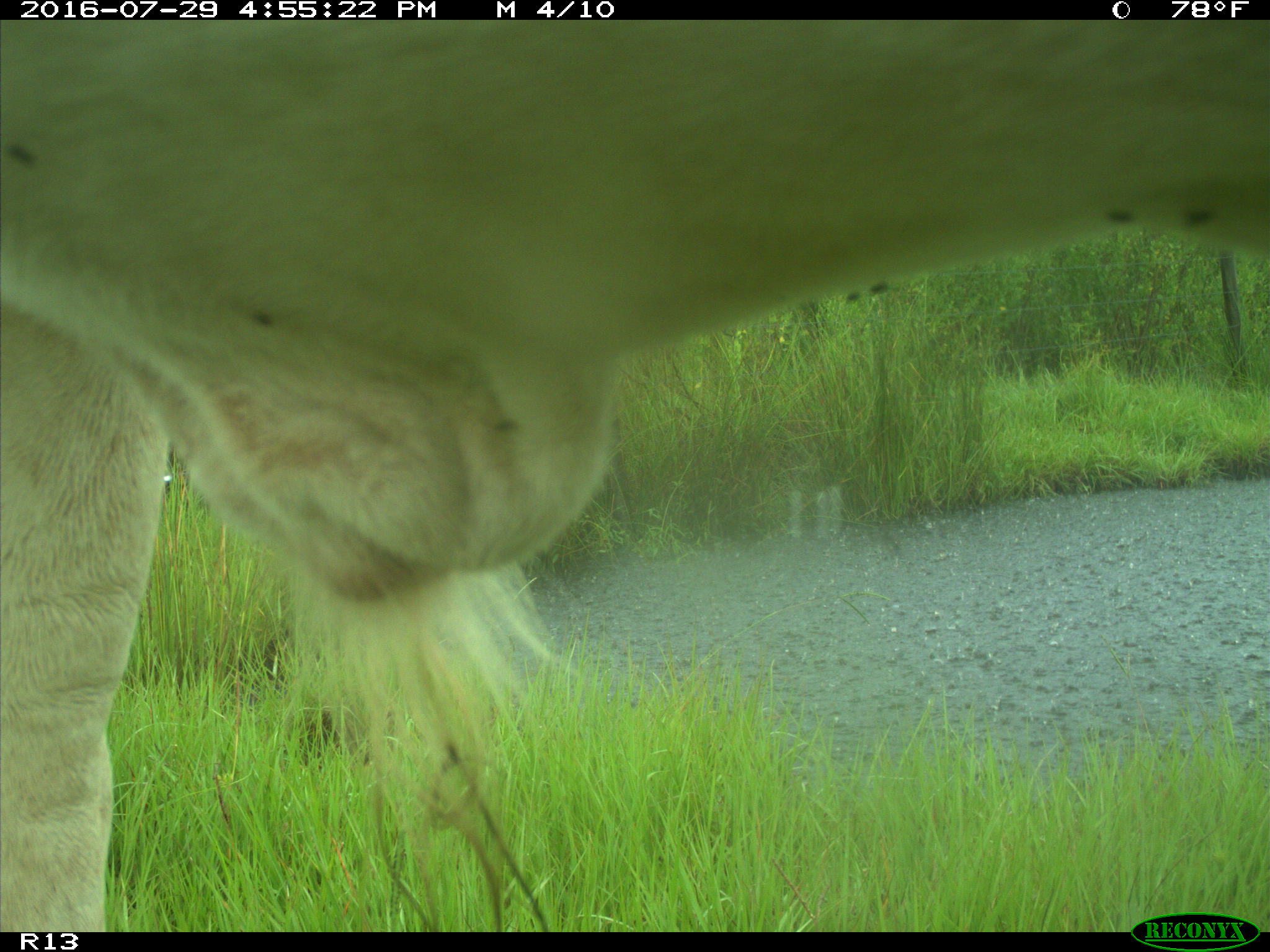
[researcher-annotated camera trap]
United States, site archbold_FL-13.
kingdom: Animalia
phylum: Chordata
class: Mammalia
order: Artiodactyla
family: Bovidae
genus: Bos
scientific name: Bos taurus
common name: domestic cow